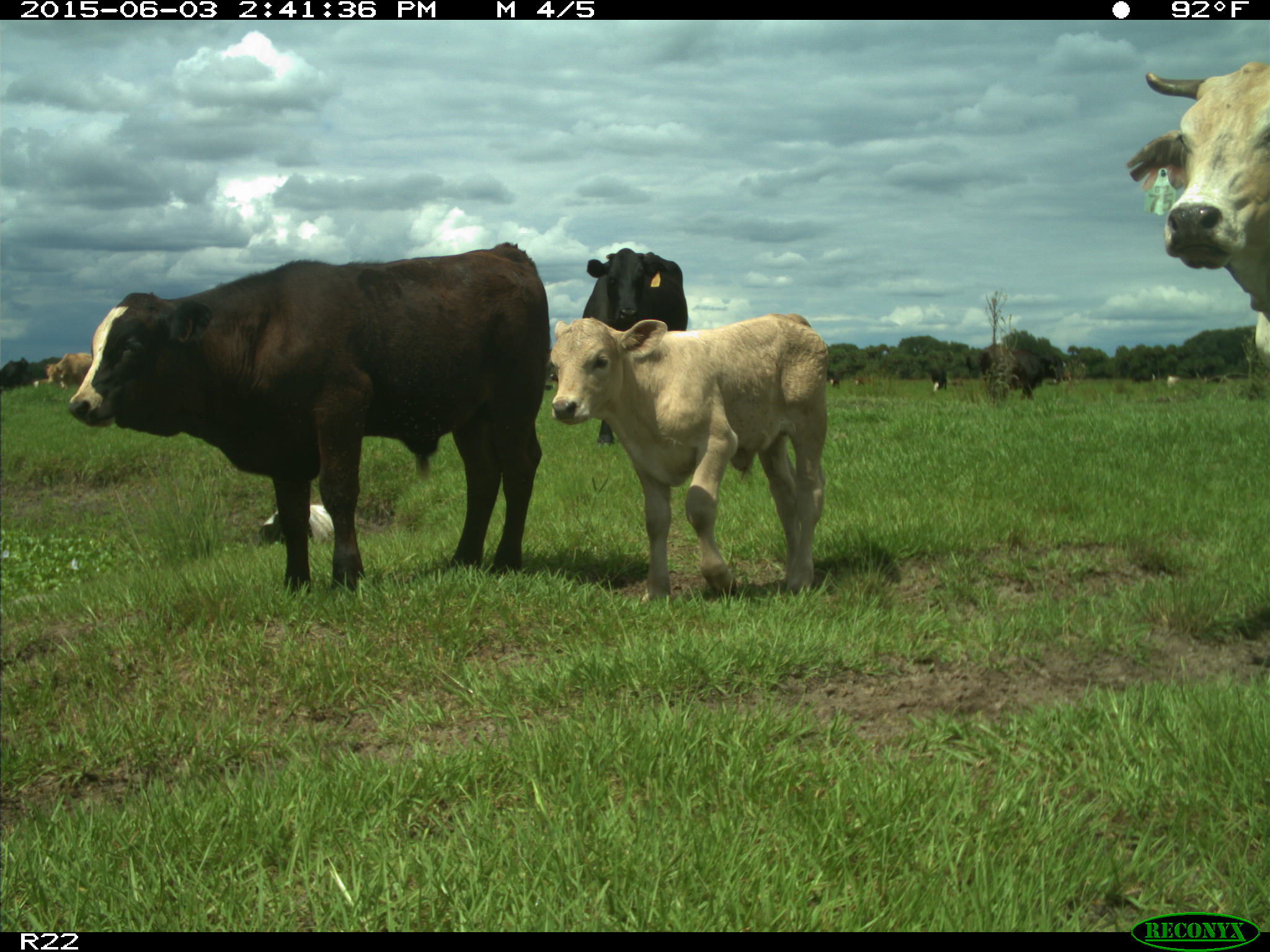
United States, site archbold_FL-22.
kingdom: Animalia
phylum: Chordata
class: Mammalia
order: Artiodactyla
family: Bovidae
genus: Bos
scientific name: Bos taurus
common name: domestic cow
Bos taurus (domestic cow).